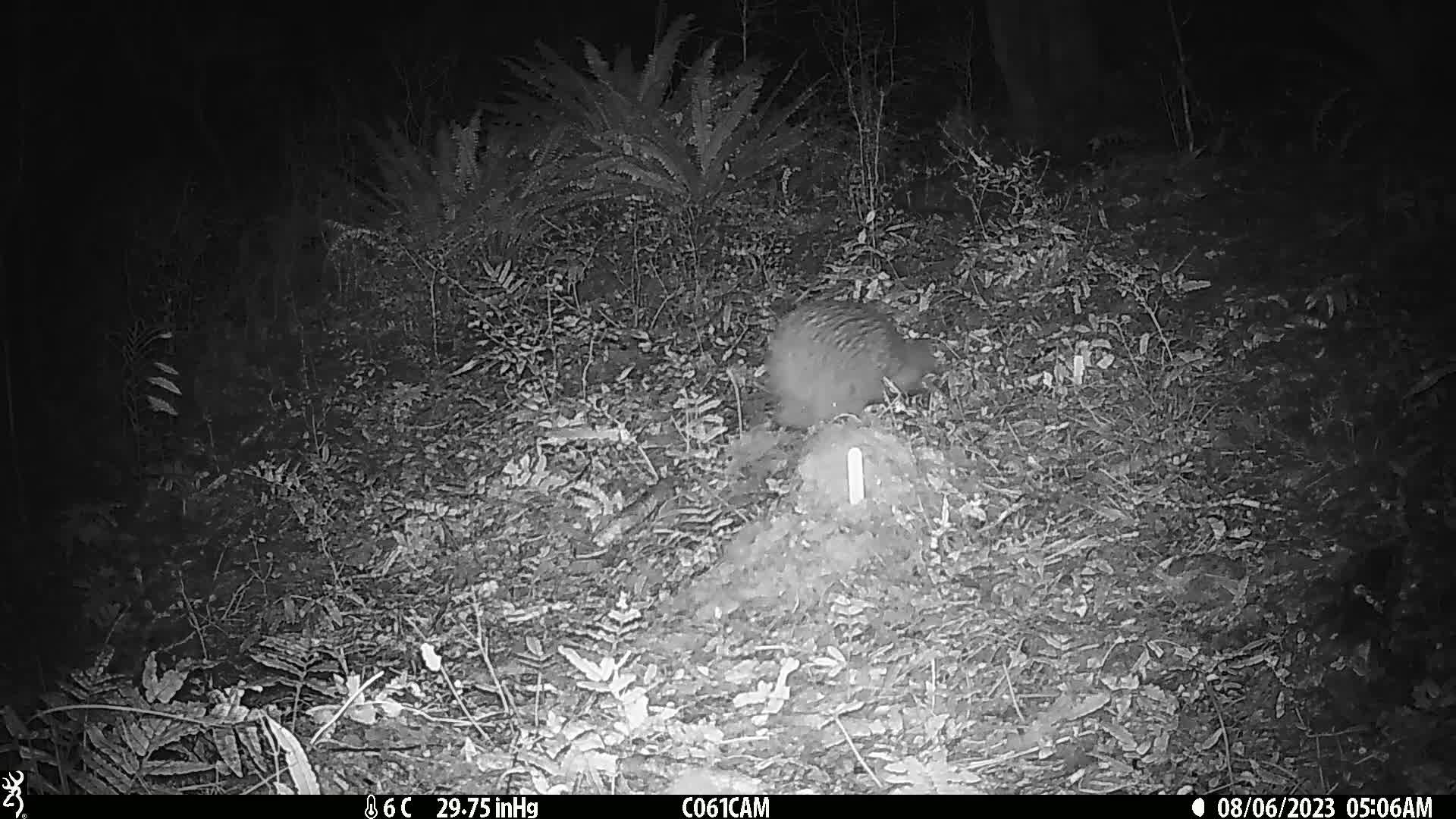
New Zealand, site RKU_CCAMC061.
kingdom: Animalia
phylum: Chordata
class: Aves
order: Apterygiformes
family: Apterygidae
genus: Apteryx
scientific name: Apteryx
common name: kiwi